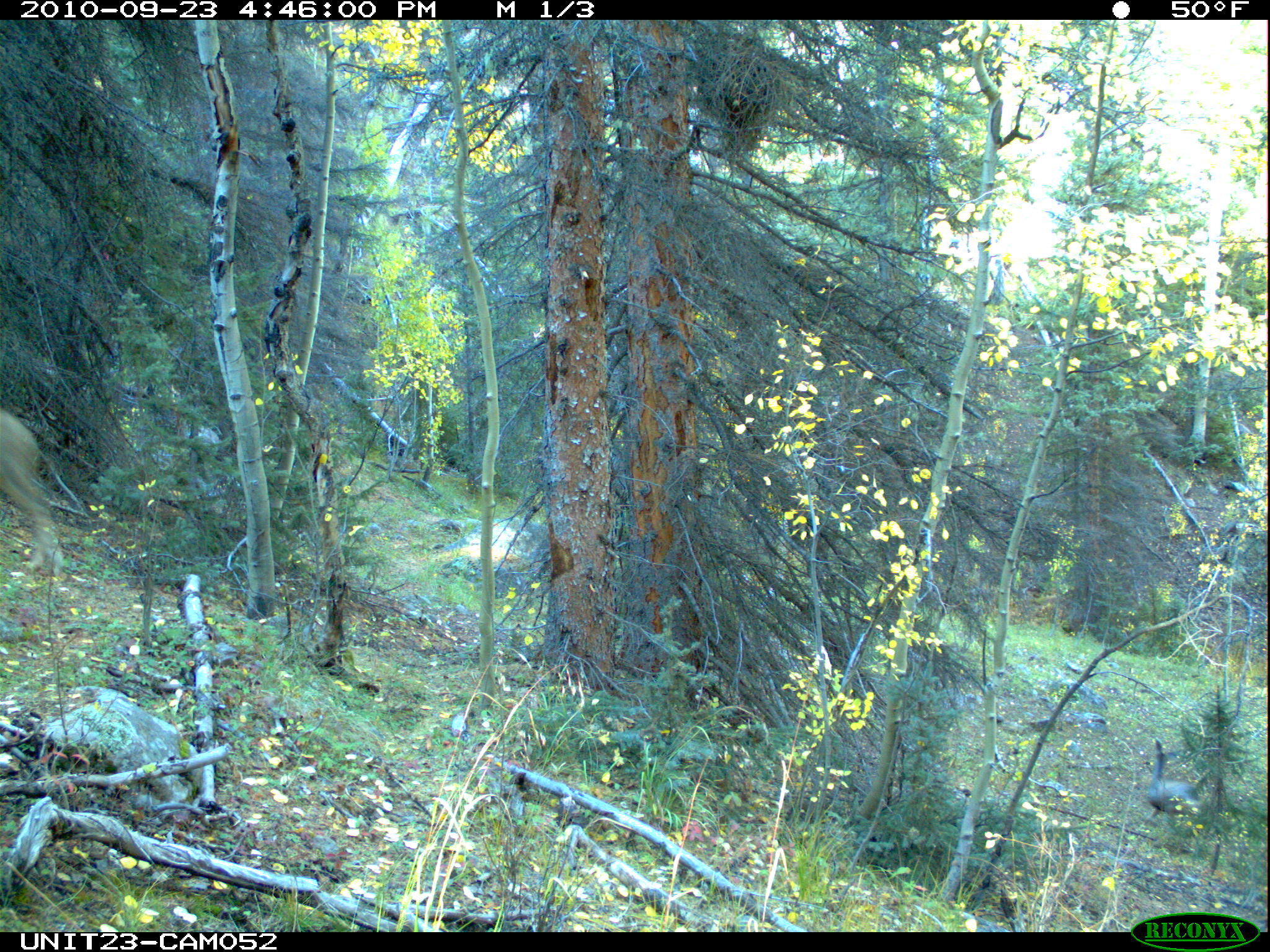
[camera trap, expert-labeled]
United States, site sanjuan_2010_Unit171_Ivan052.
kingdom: Animalia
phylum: Chordata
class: Mammalia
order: Artiodactyla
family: Cervidae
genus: Odocoileus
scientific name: Odocoileus hemionus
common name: mule deer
Odocoileus hemionus (mule deer).